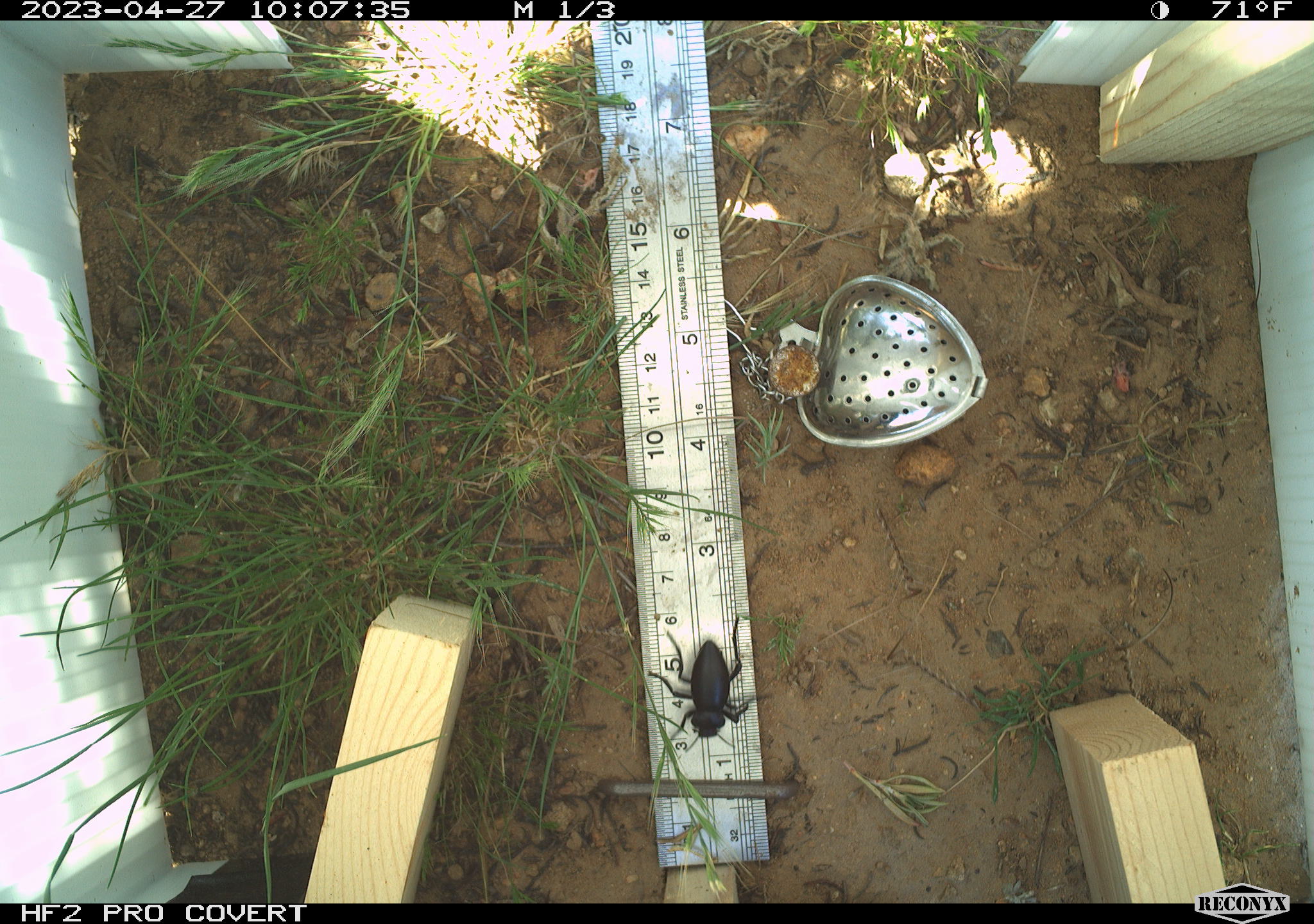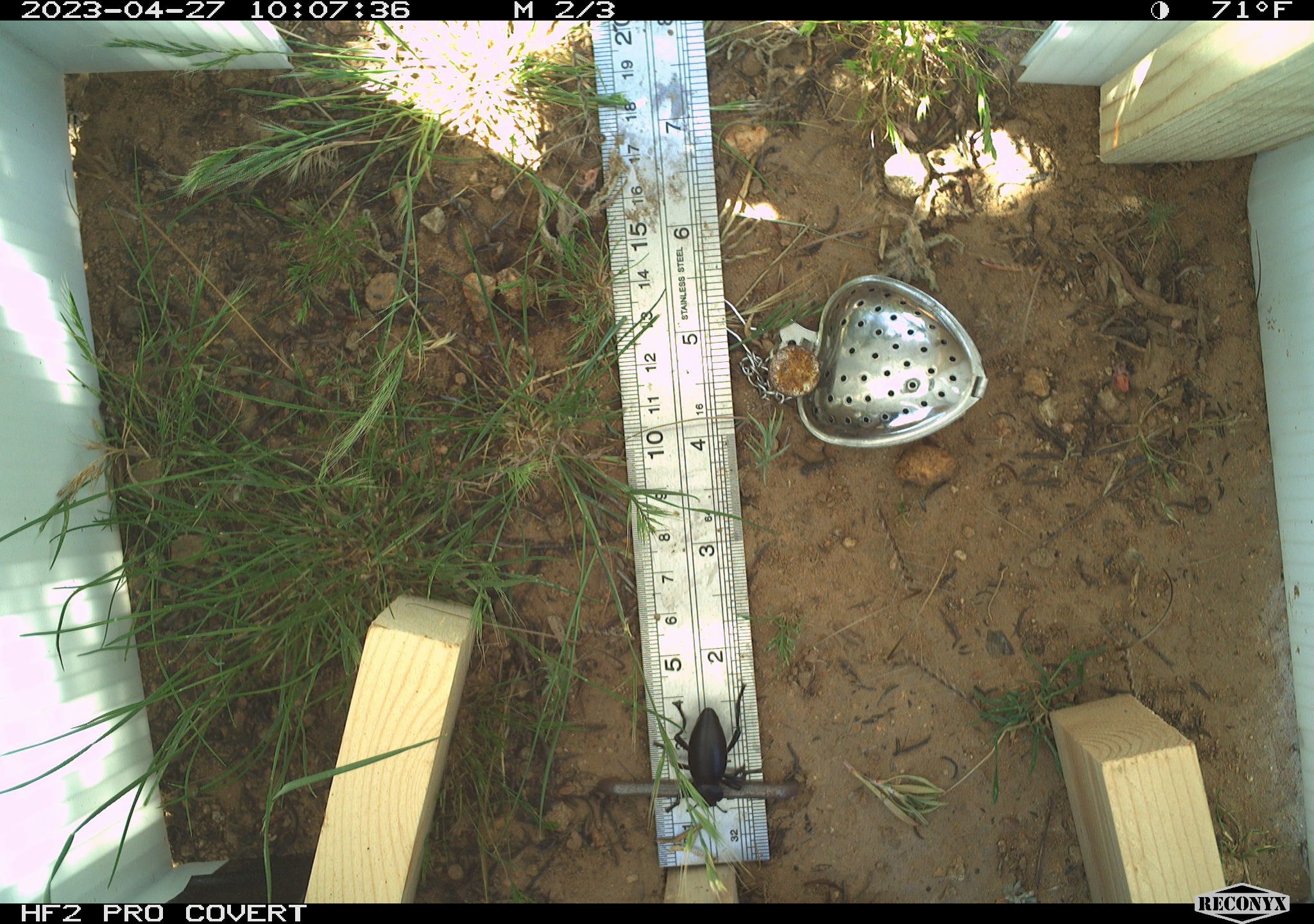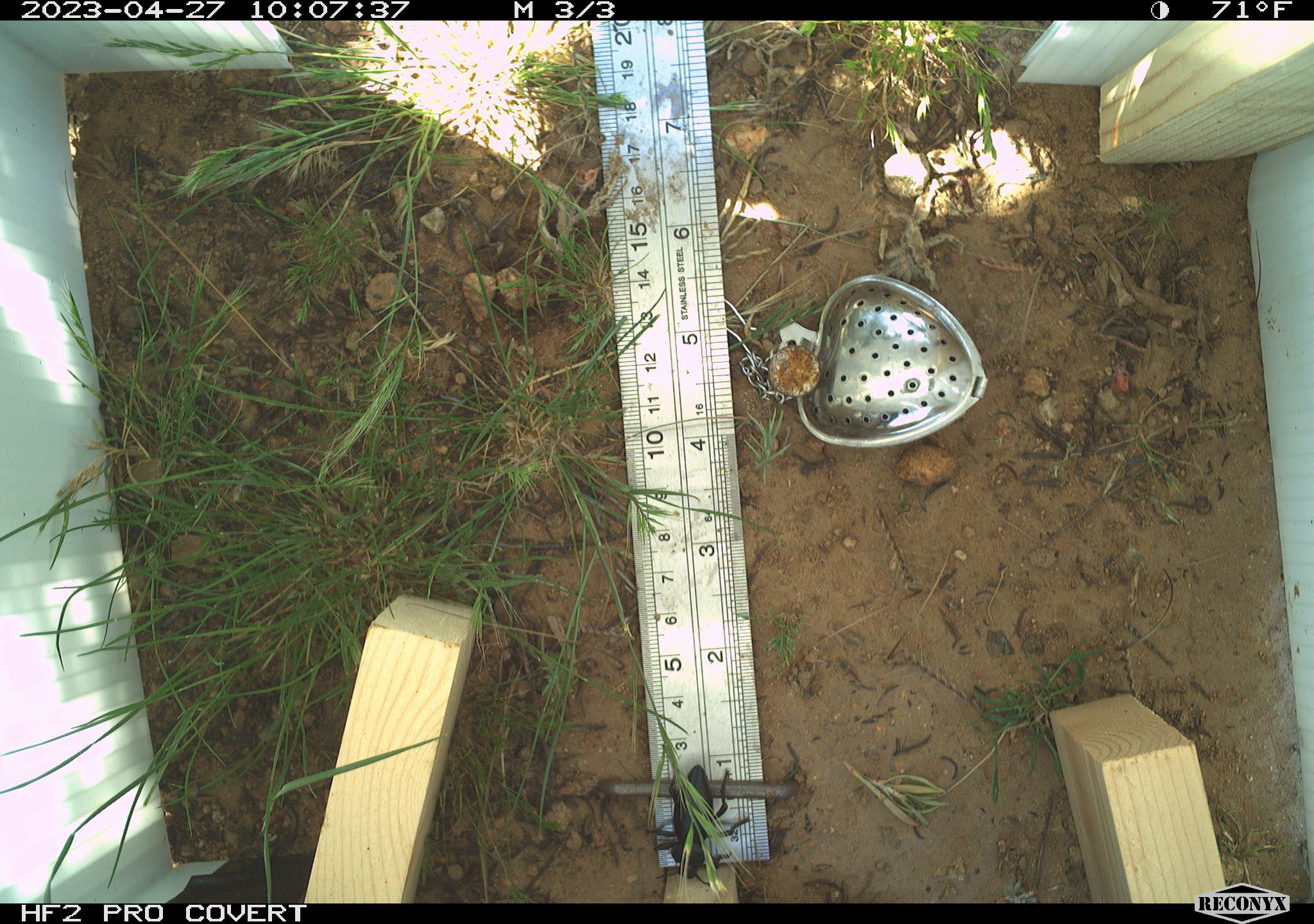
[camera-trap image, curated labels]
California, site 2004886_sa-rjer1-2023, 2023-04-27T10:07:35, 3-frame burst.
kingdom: Animalia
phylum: Arthropoda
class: Insecta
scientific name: Insecta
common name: insect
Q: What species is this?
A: Insect (Insecta).